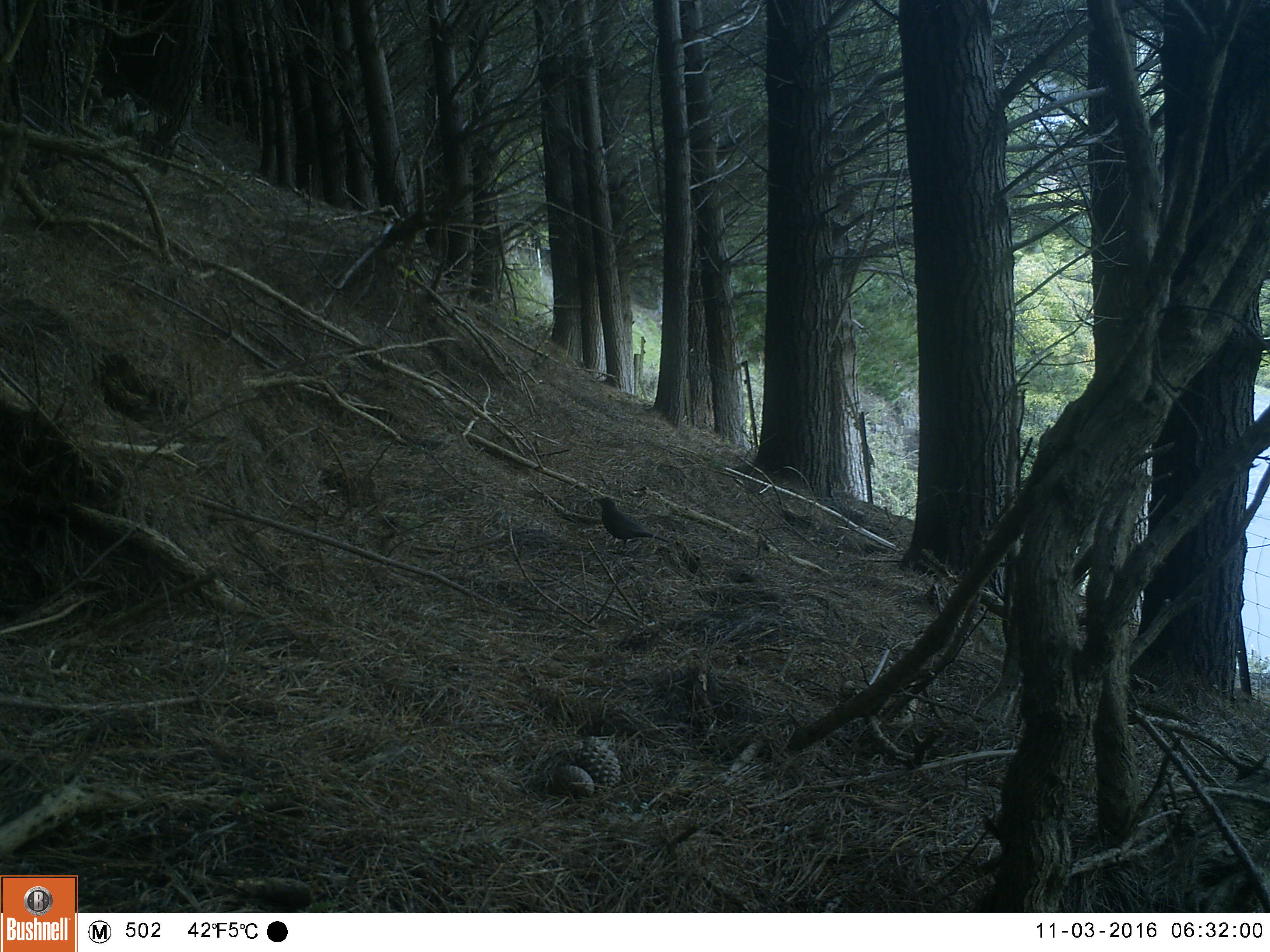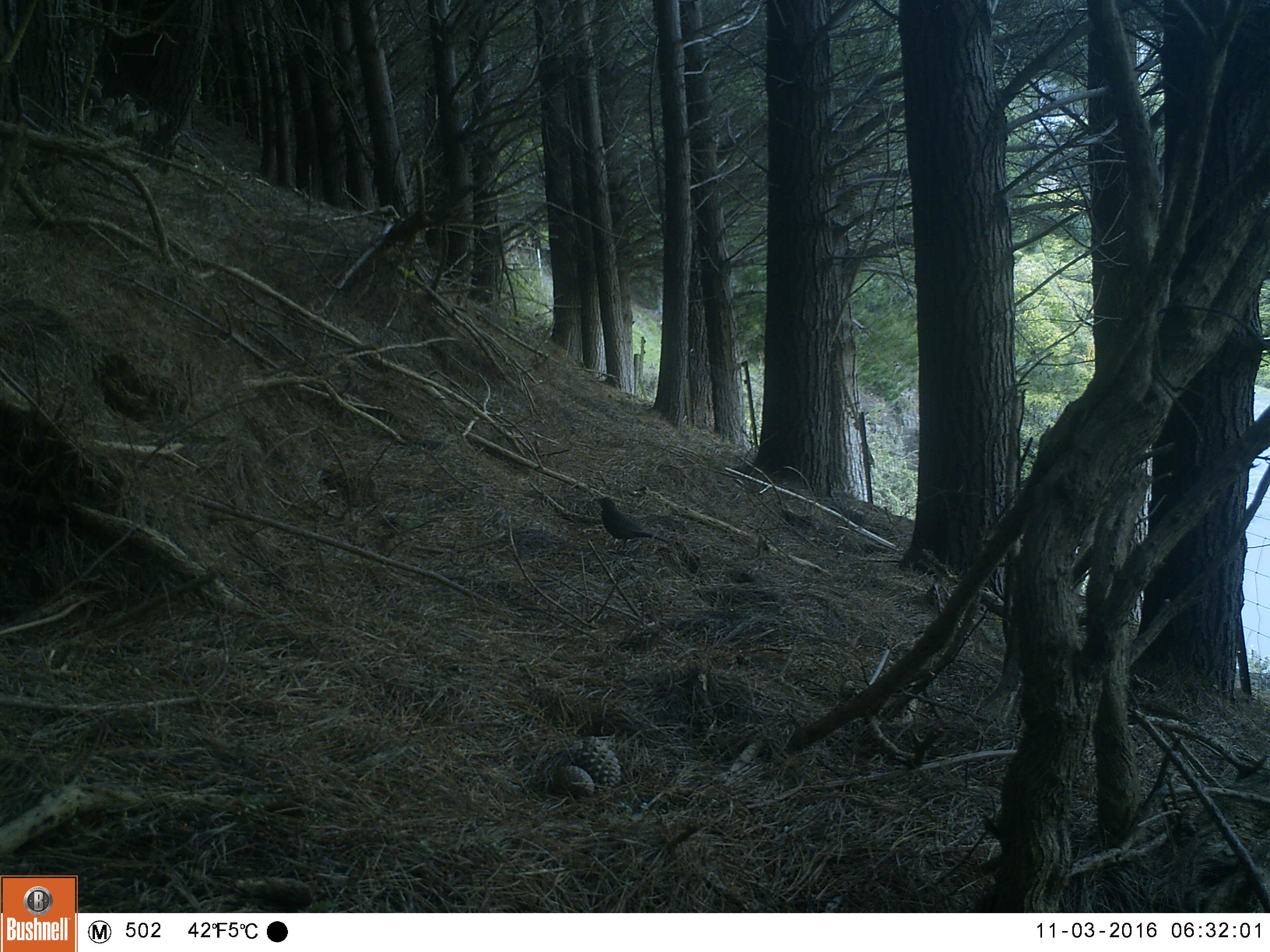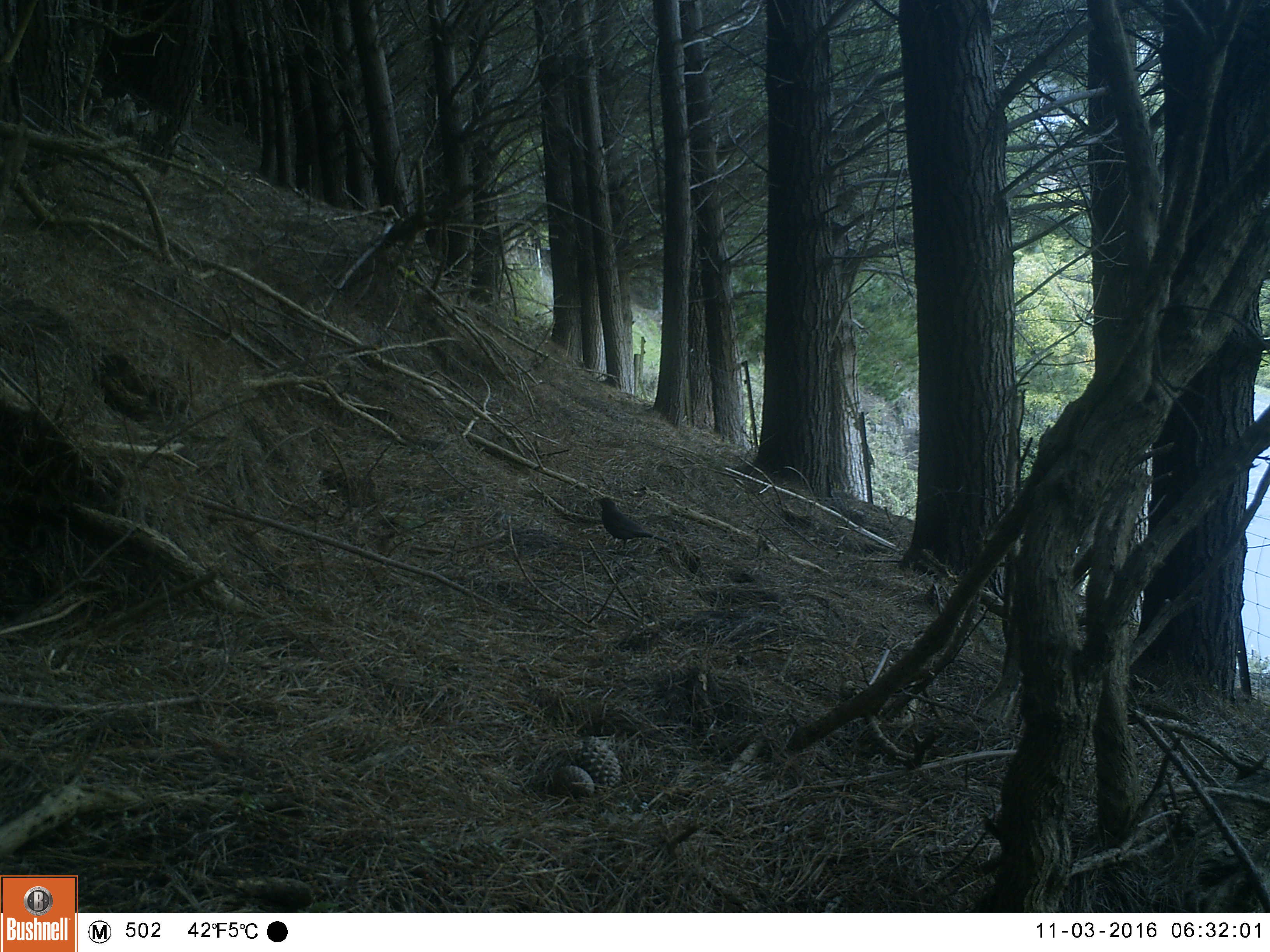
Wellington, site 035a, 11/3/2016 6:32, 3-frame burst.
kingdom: Animalia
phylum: Chordata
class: Aves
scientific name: Aves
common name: bird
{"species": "bird (Aves)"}